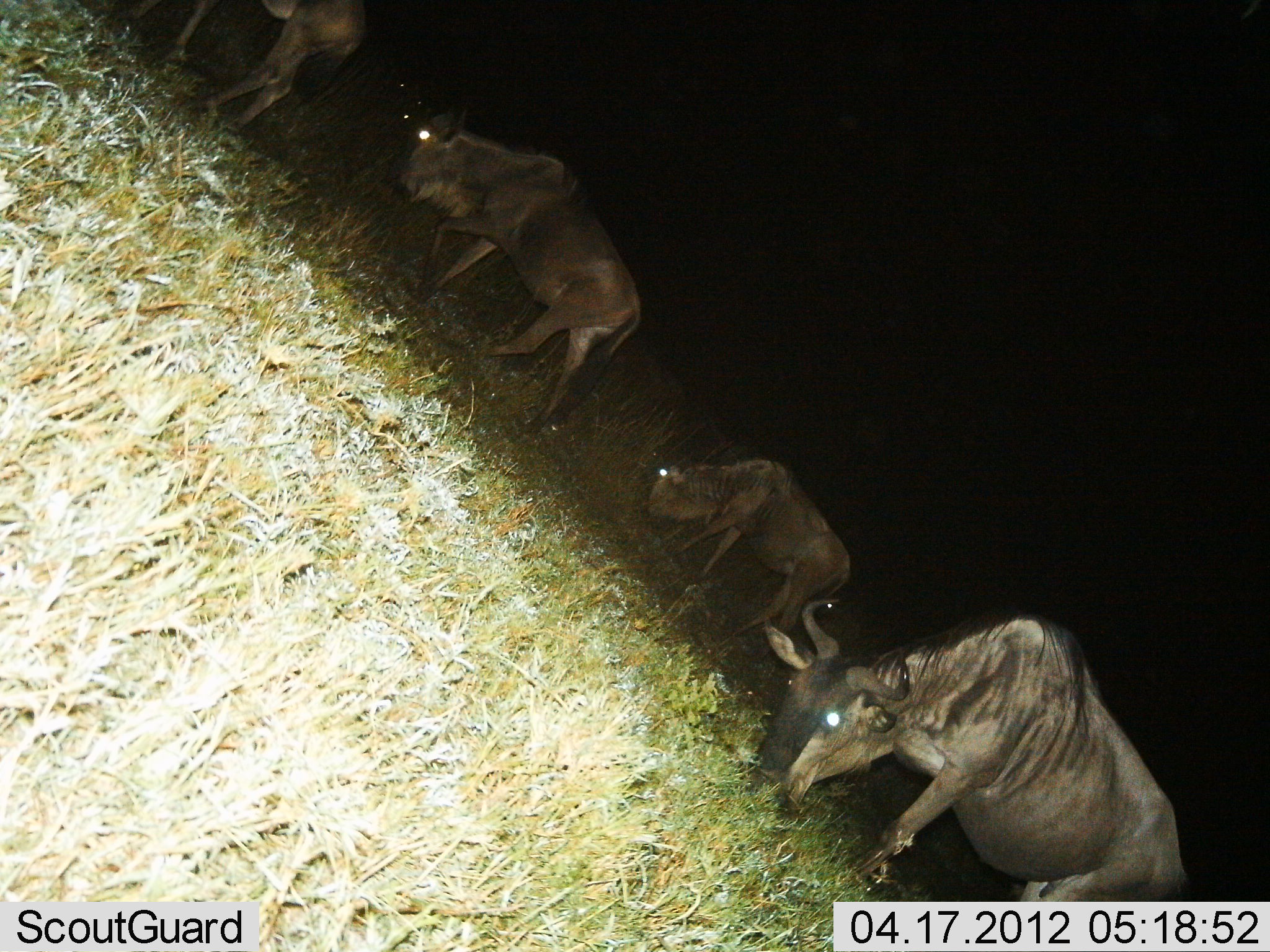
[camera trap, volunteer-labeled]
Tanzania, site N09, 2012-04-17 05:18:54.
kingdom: Animalia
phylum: Chordata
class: Mammalia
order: Artiodactyla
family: Bovidae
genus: Connochaetes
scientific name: Connochaetes taurinus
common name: blue wildebeest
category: wildebeest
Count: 4.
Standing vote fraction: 26%.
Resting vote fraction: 11%.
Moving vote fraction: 37%.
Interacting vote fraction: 0%.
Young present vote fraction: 16%.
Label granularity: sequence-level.